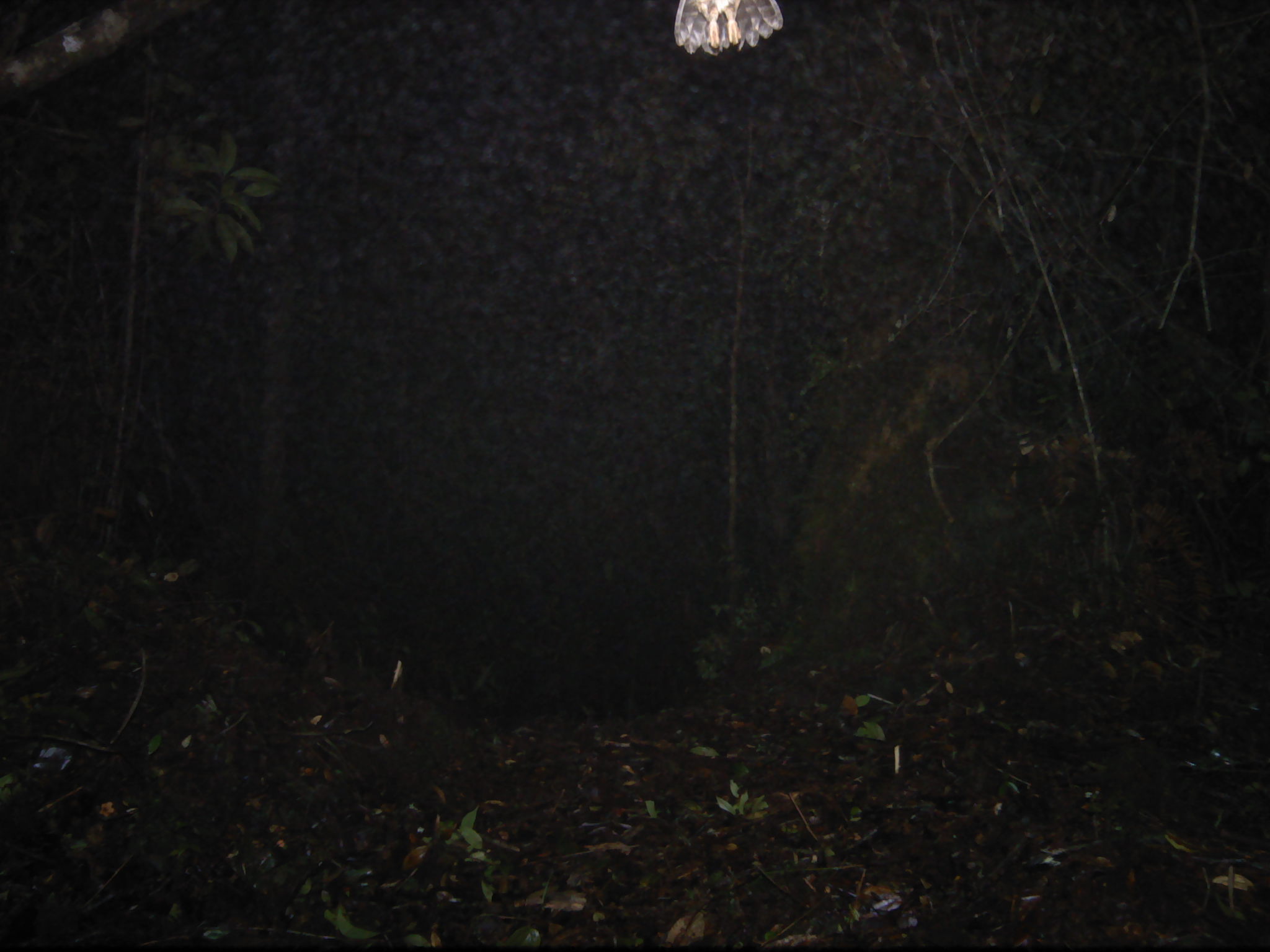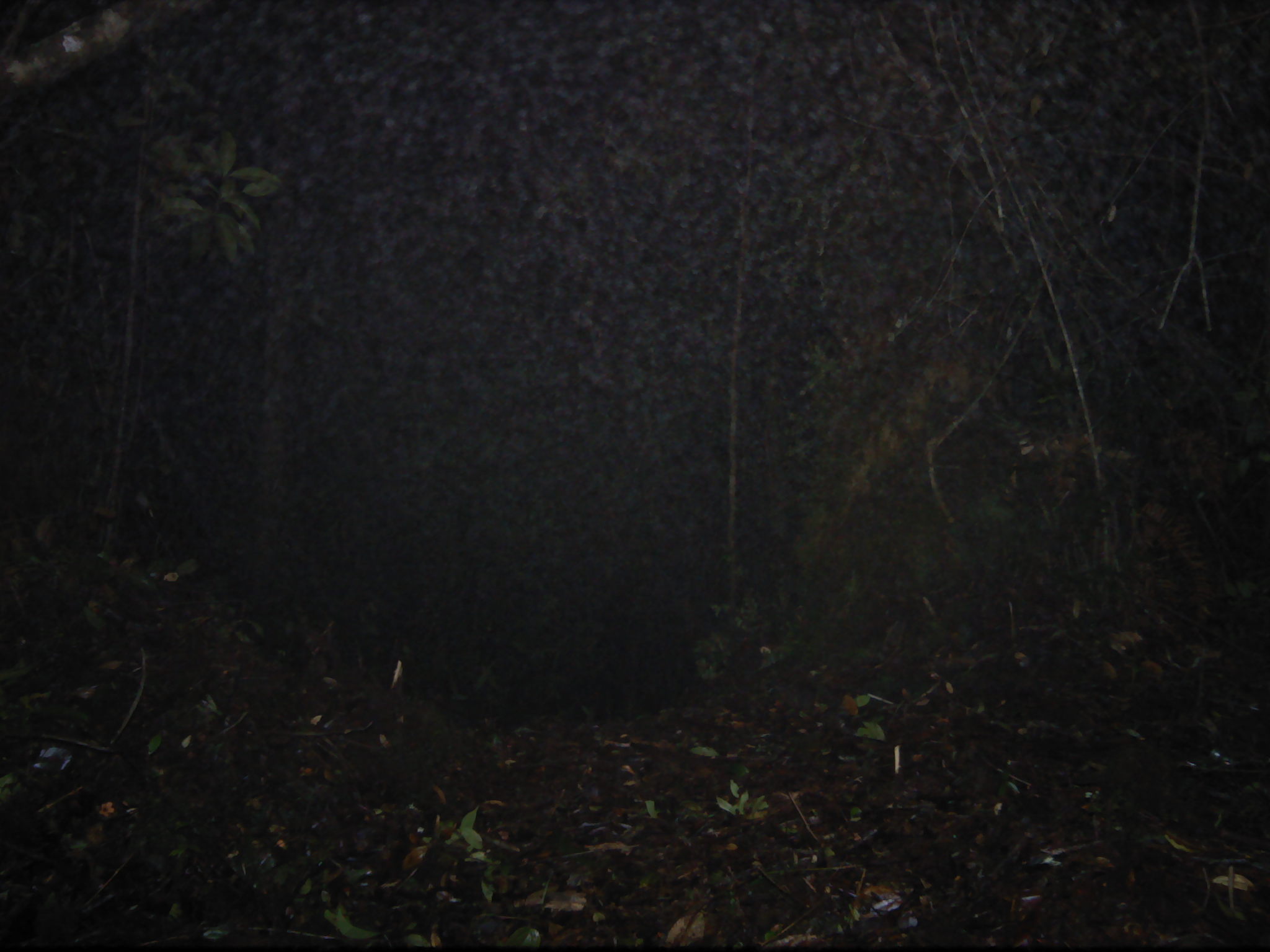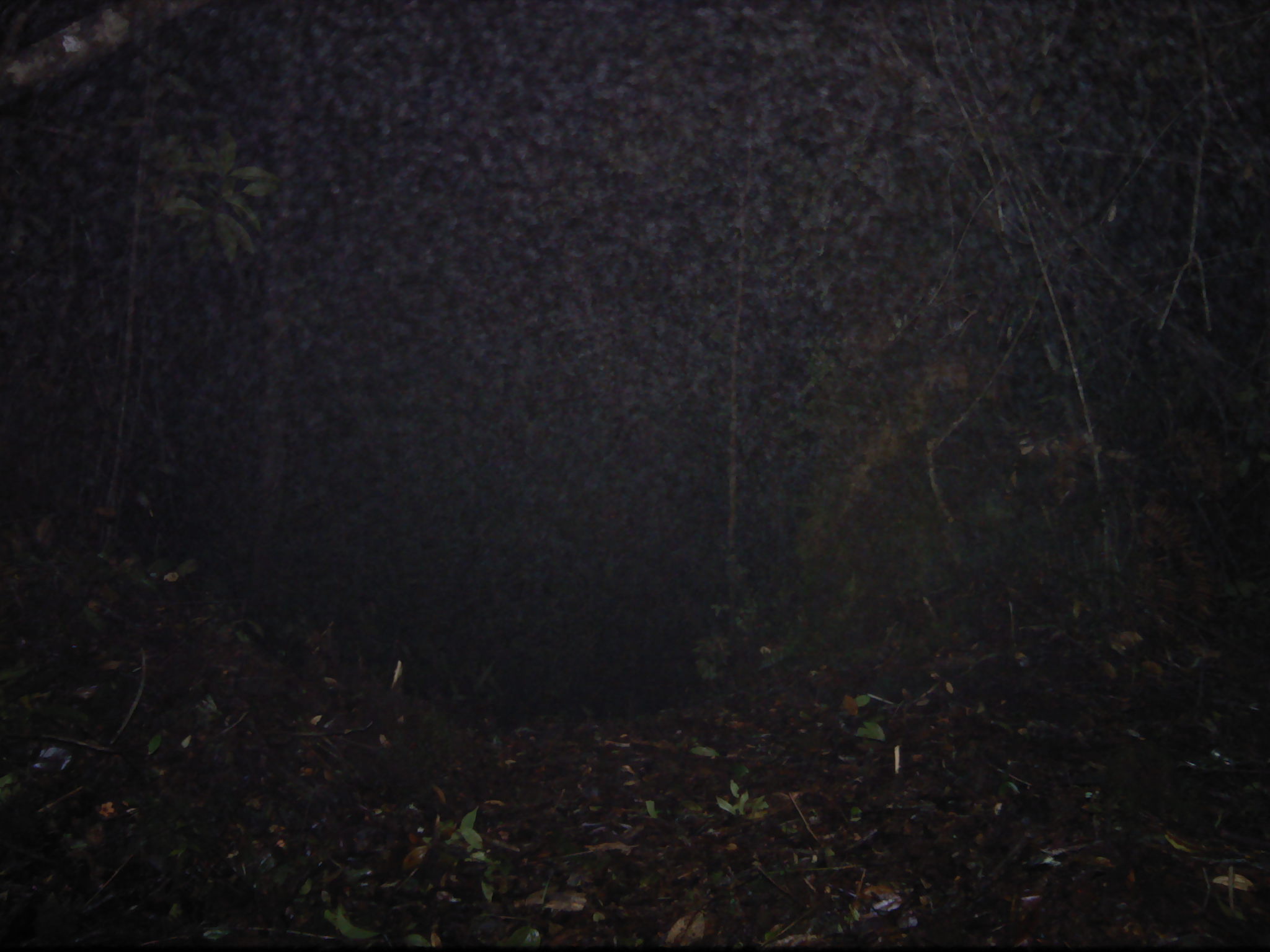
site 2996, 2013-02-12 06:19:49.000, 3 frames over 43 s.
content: unidentified animal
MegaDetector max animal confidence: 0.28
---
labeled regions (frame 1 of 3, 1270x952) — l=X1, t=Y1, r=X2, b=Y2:
unknown: l=672, t=0, r=783, b=55